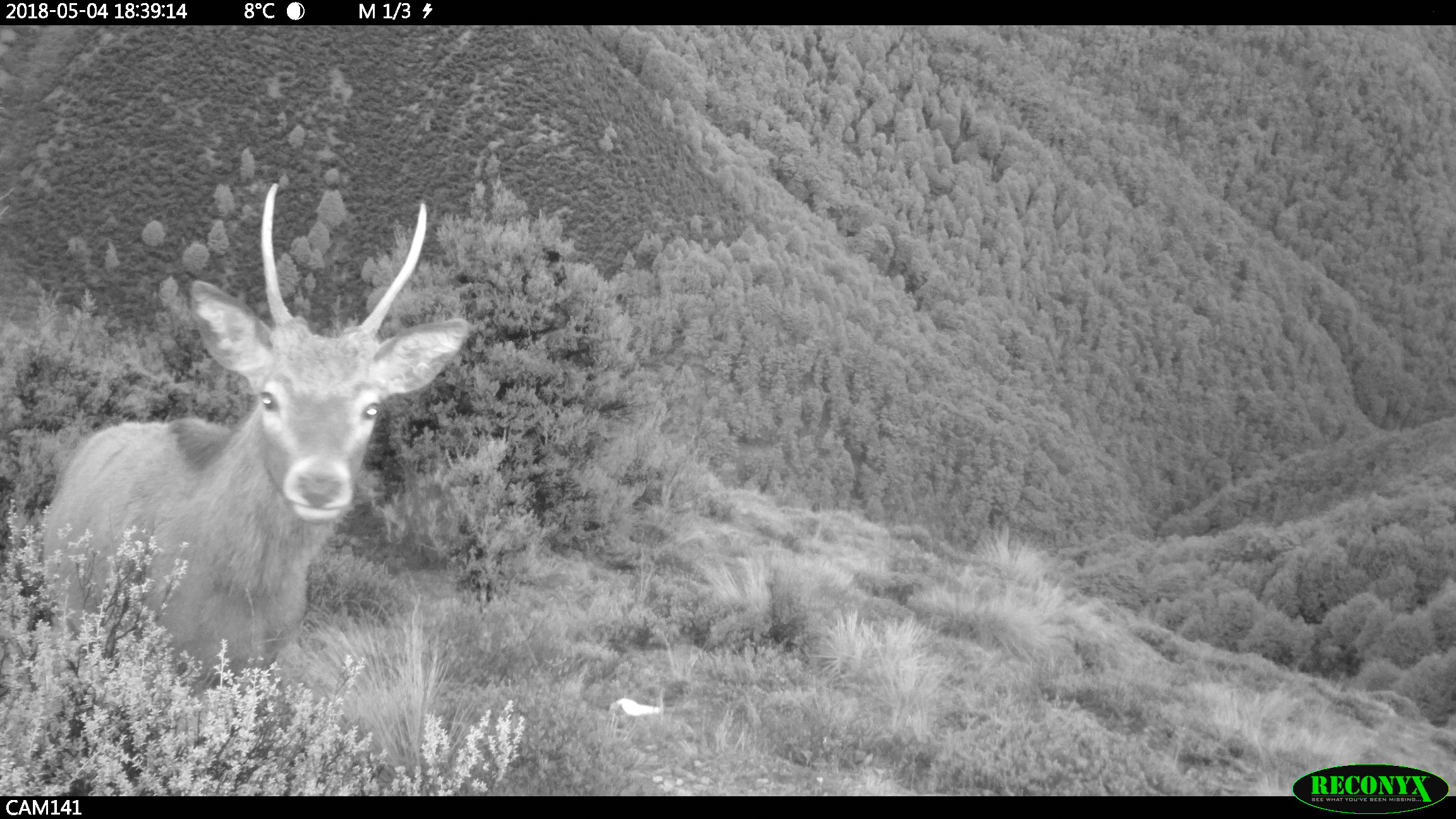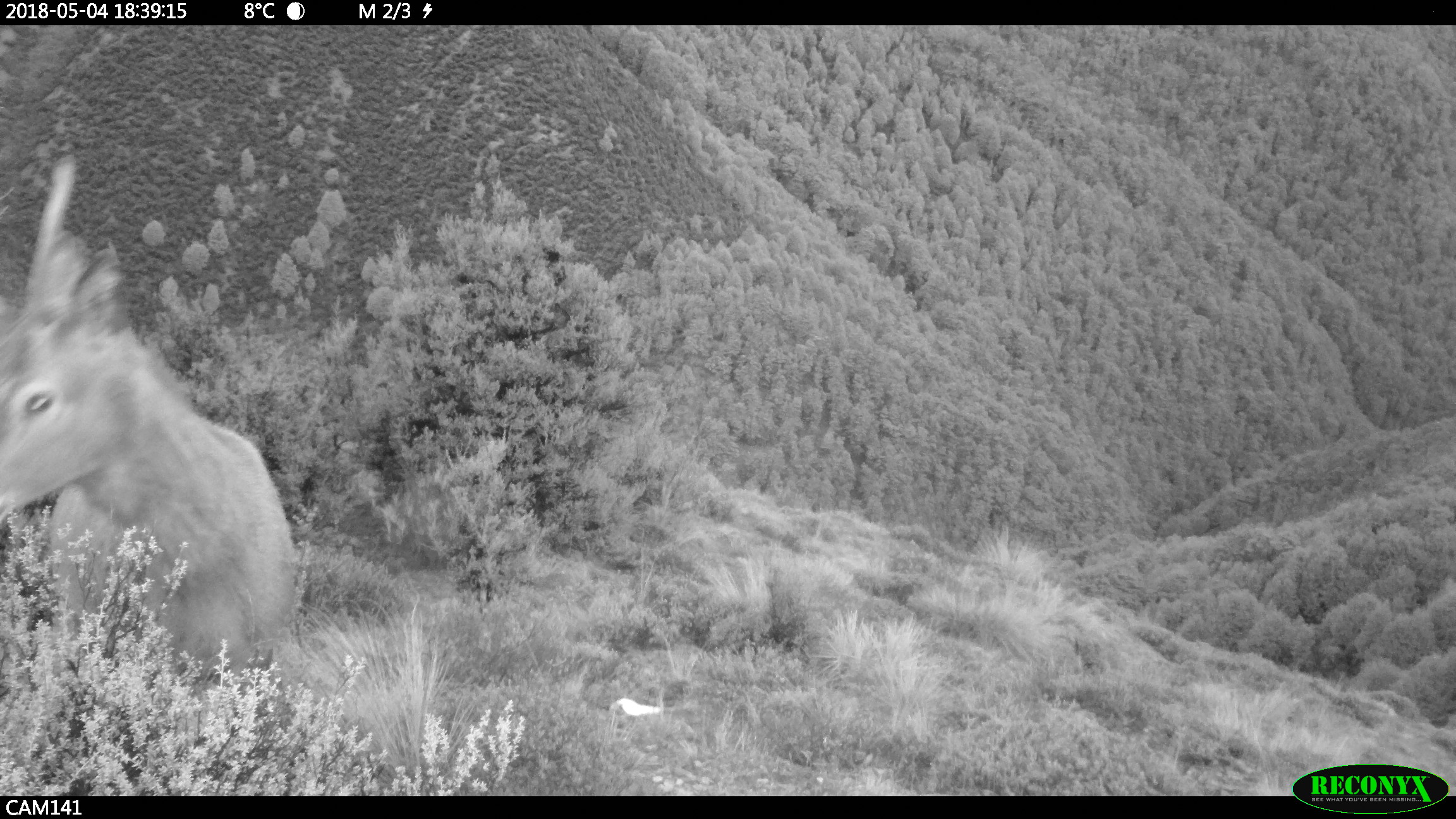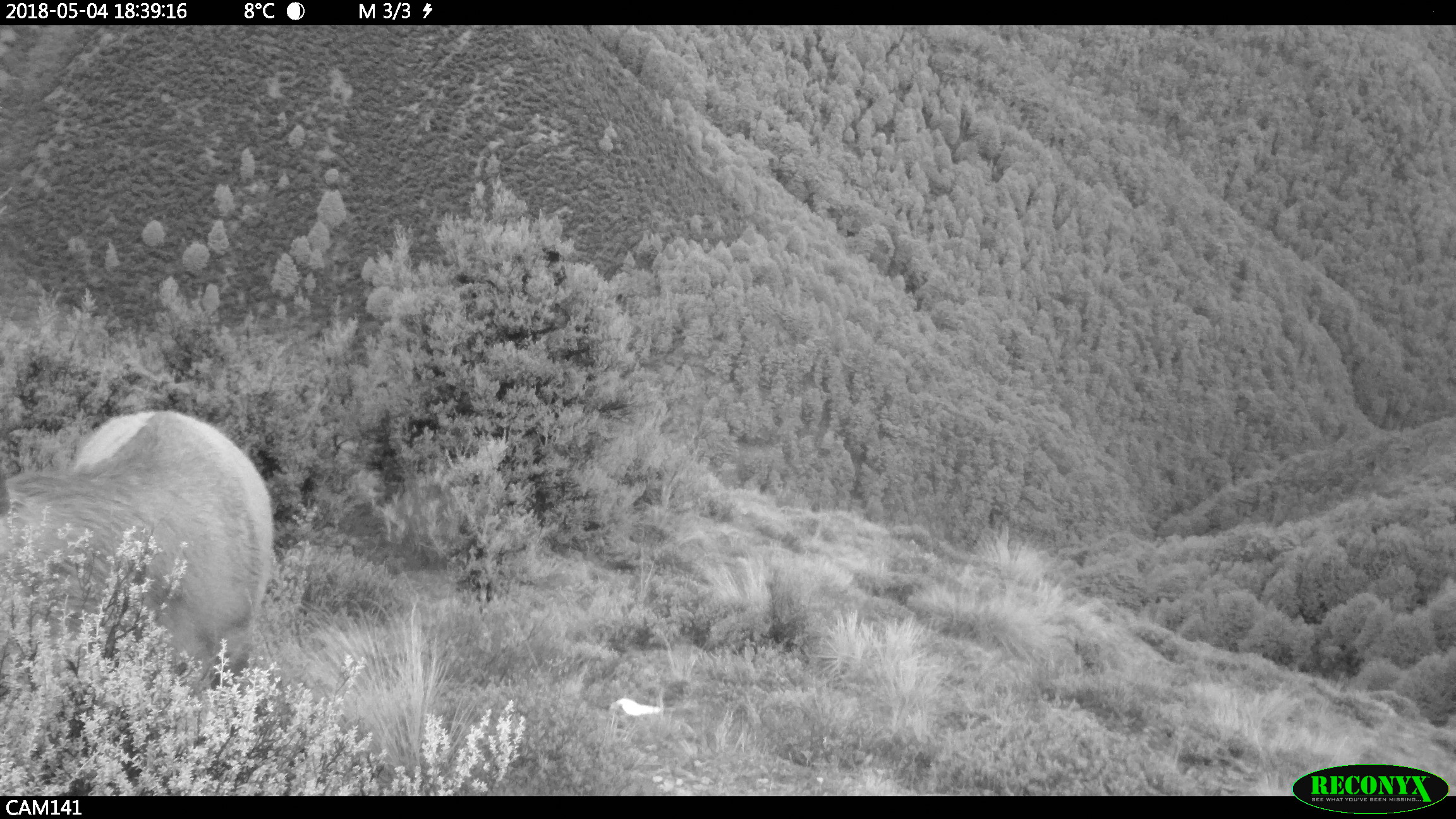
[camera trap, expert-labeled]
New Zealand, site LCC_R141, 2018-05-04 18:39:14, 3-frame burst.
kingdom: Animalia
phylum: Chordata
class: Mammalia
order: Artiodactyla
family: Cervidae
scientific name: Cervidae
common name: deer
Deer (Cervidae).